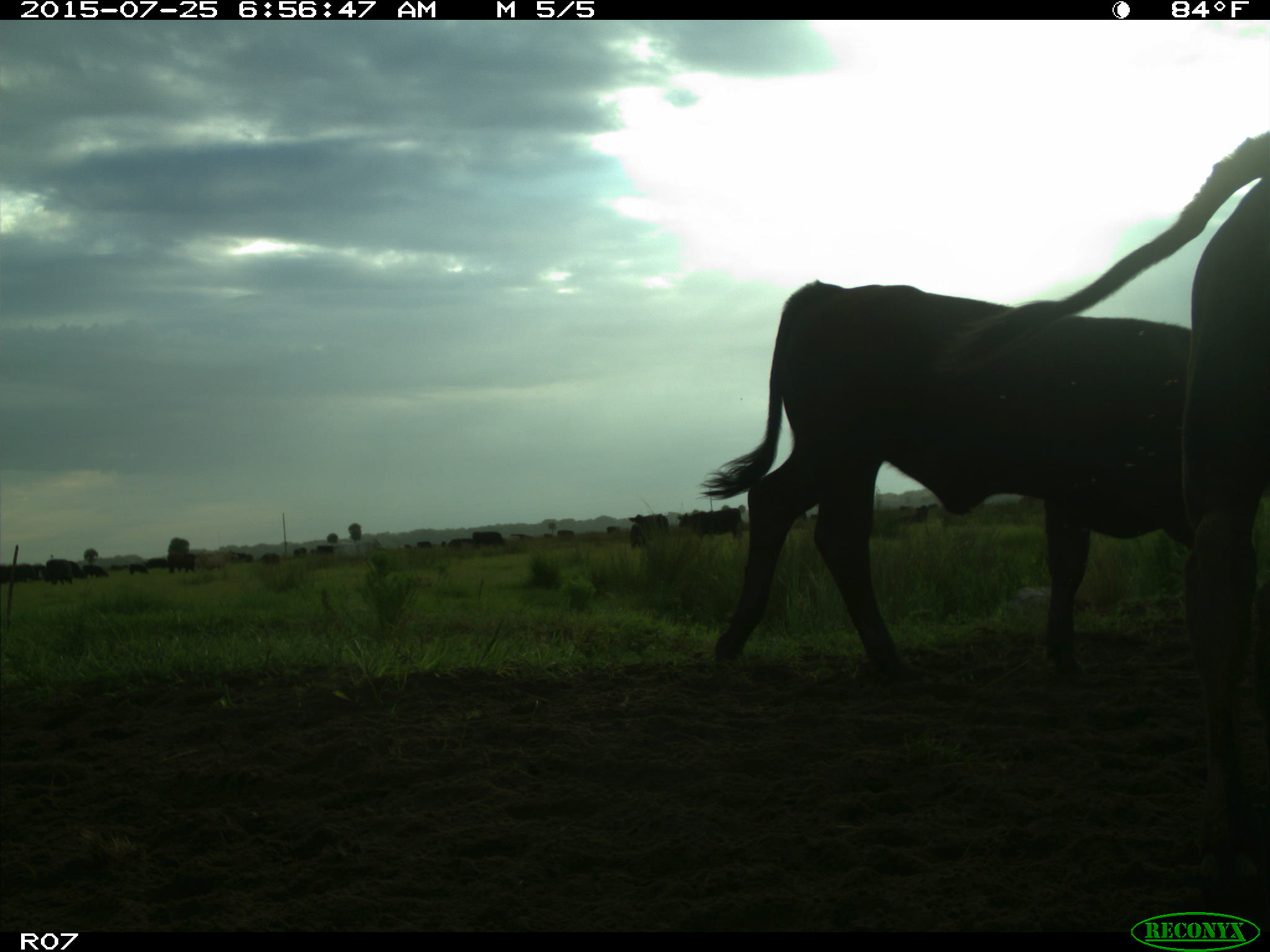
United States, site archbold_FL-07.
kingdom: Animalia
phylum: Chordata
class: Mammalia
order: Artiodactyla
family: Bovidae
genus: Bos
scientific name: Bos taurus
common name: domestic cow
Bos taurus (domestic cow).